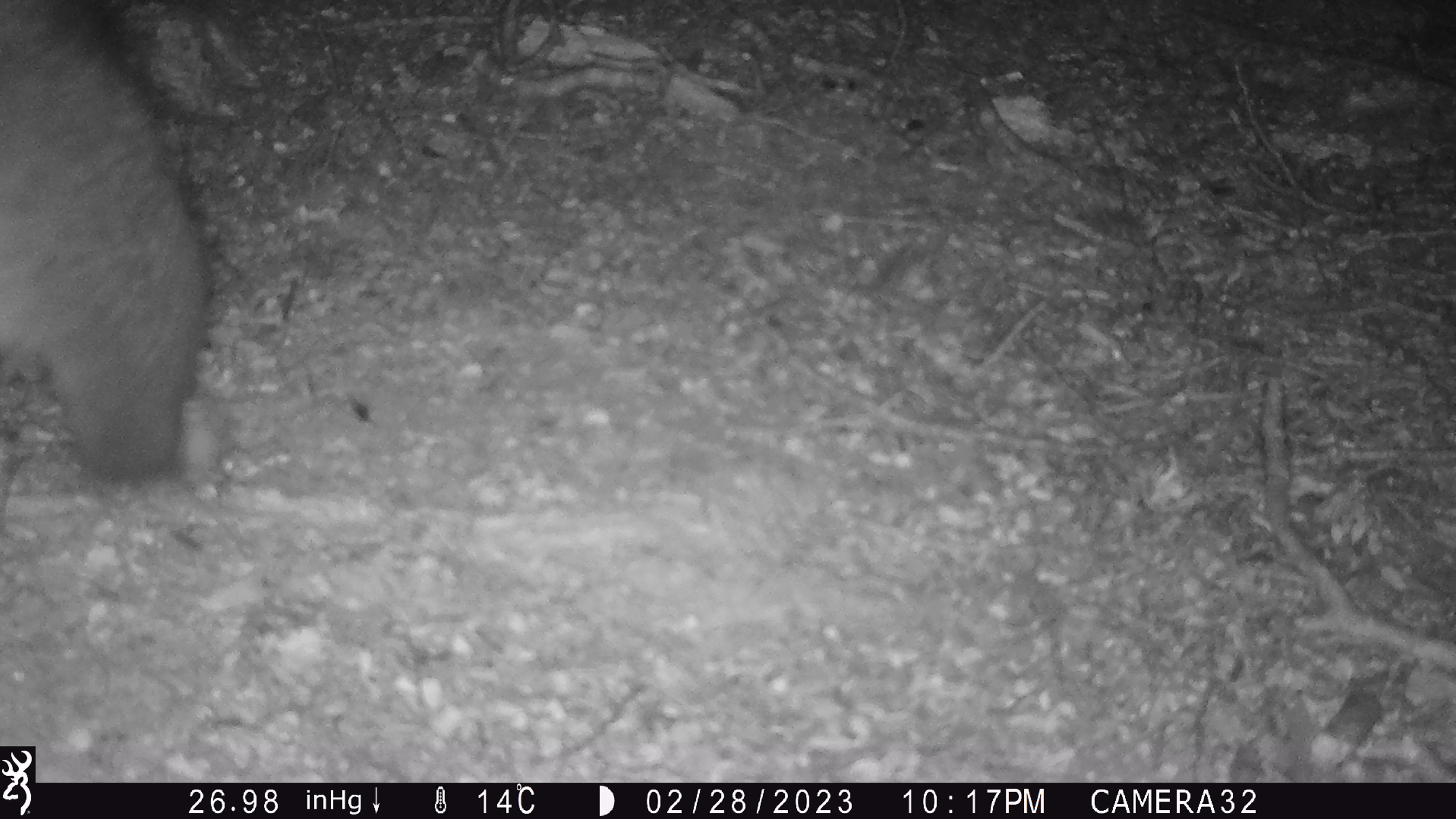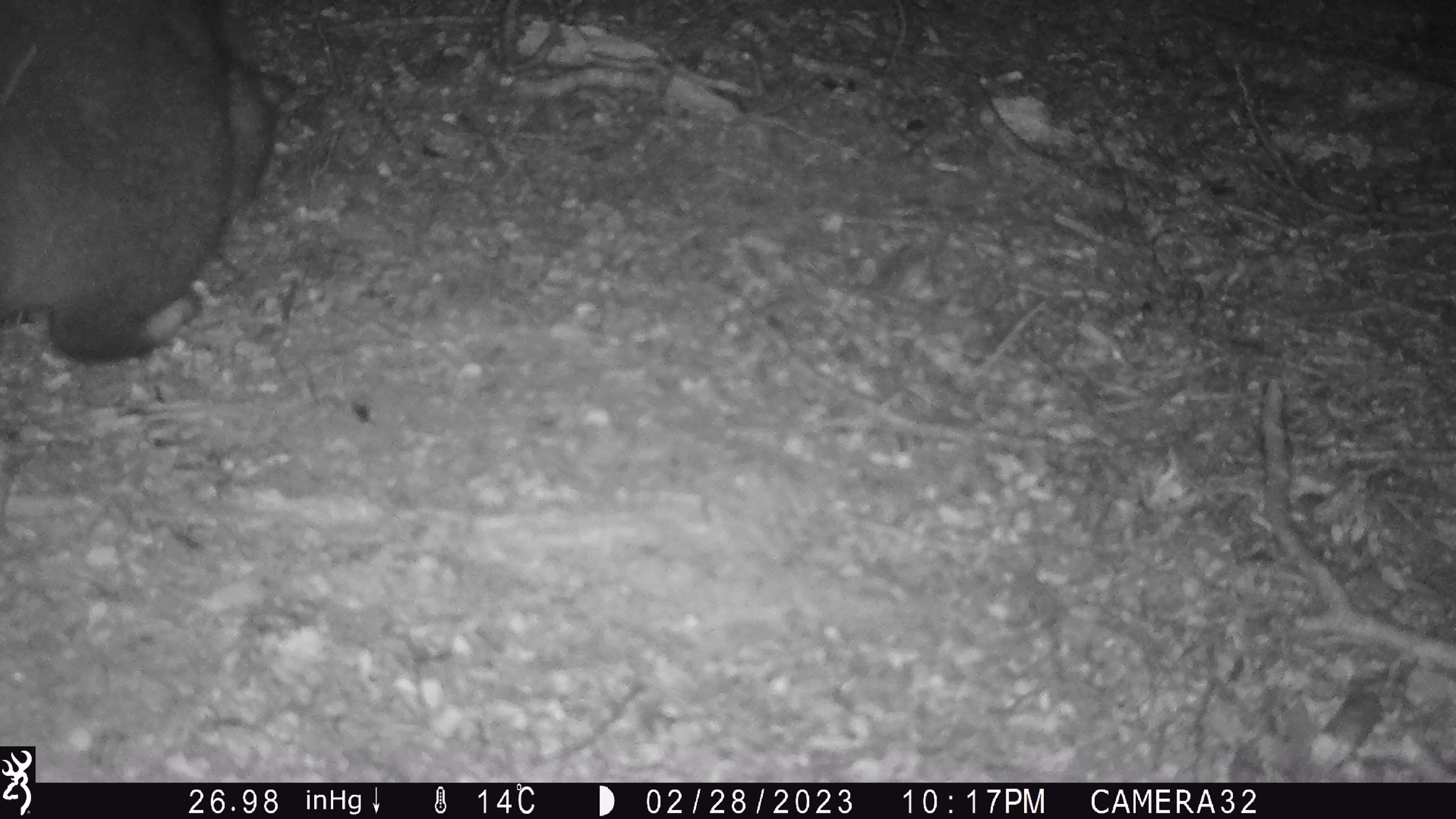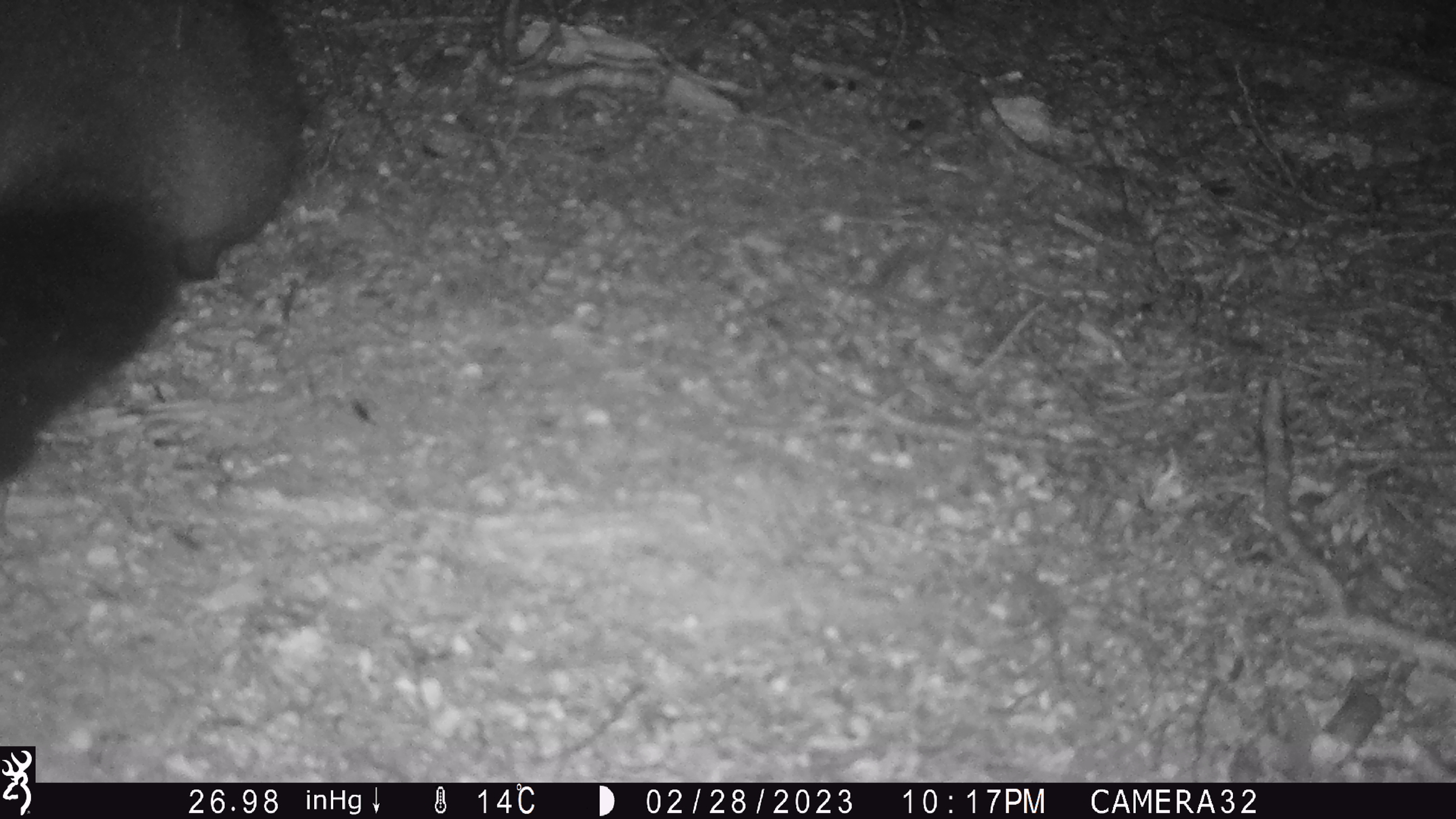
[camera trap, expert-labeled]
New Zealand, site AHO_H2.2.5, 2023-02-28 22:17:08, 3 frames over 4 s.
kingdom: Animalia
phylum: Chordata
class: Mammalia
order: Carnivora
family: Mustelidae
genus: Mustela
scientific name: Mustela erminea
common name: stoat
Stoat (Mustela erminea).